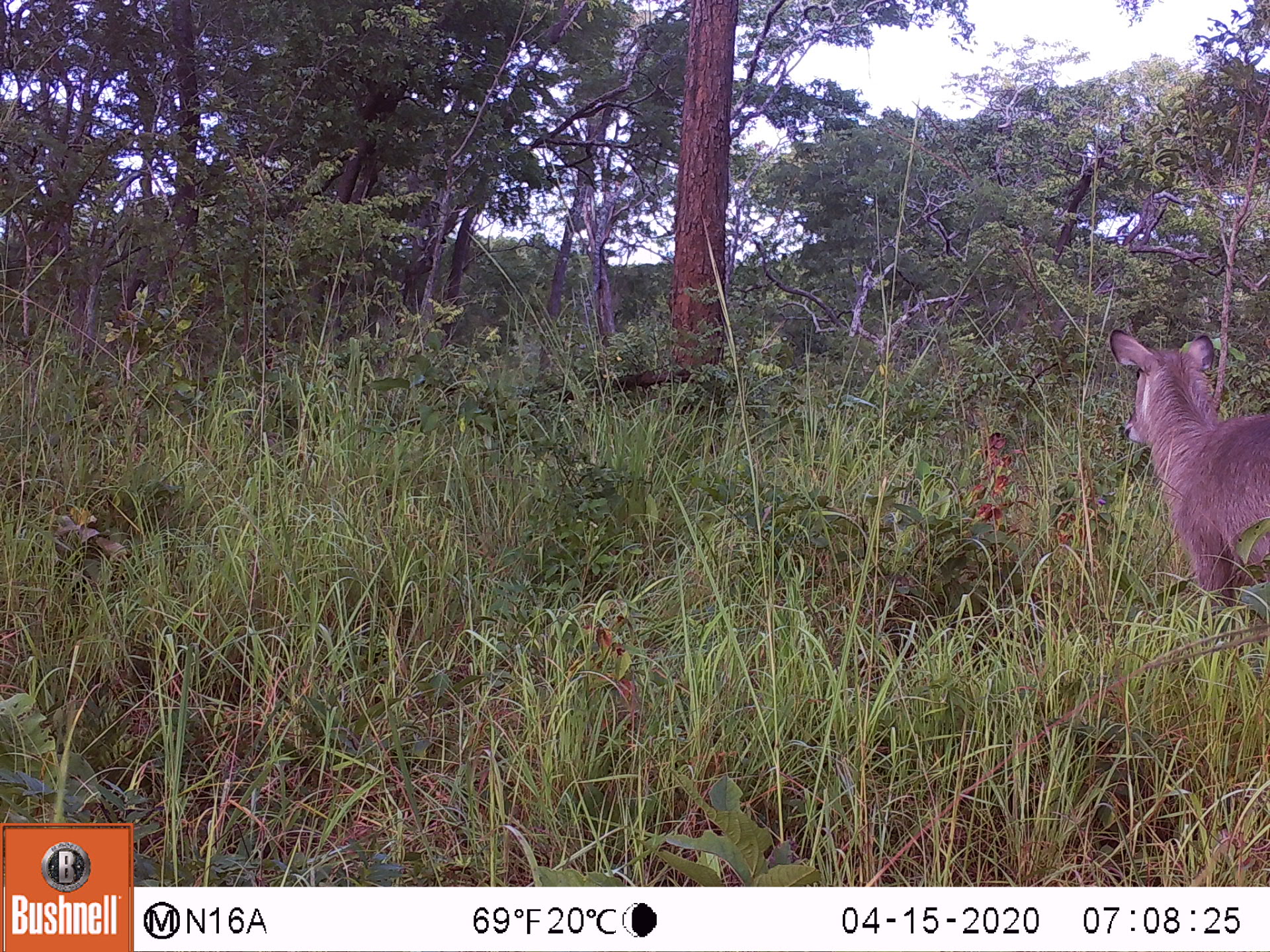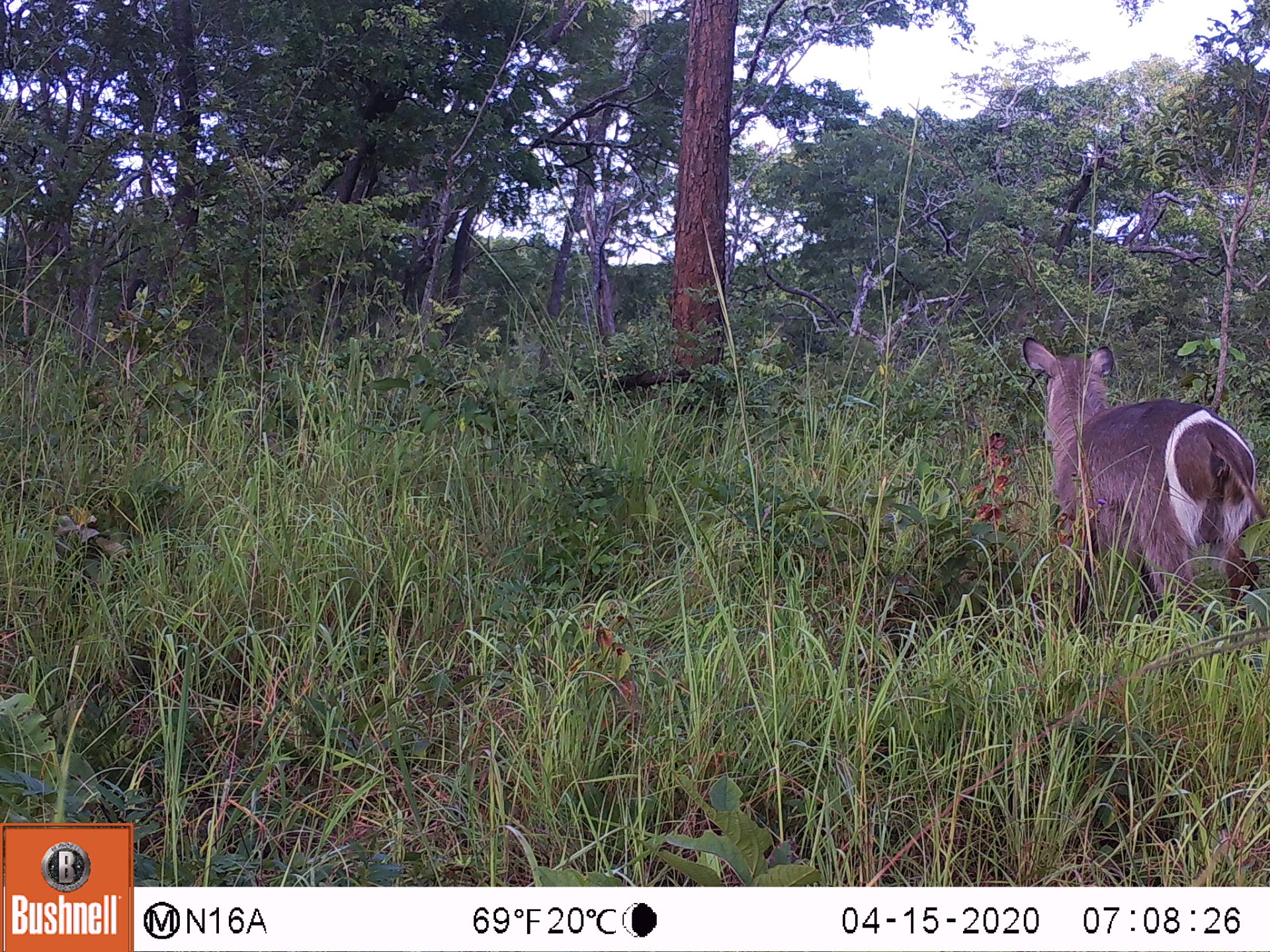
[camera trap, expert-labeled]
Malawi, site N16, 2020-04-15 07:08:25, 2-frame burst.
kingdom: Animalia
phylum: Chordata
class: Mammalia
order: Artiodactyla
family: Bovidae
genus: Kobus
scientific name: Kobus ellipsiprymnus ellipsiprymnus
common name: common waterbuck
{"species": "common waterbuck (Kobus ellipsiprymnus ellipsiprymnus)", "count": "1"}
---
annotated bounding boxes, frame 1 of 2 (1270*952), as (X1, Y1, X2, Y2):
common waterbuck: (1108, 327, 1268, 624)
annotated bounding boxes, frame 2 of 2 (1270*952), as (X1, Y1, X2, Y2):
common waterbuck: (1023, 328, 1261, 628)